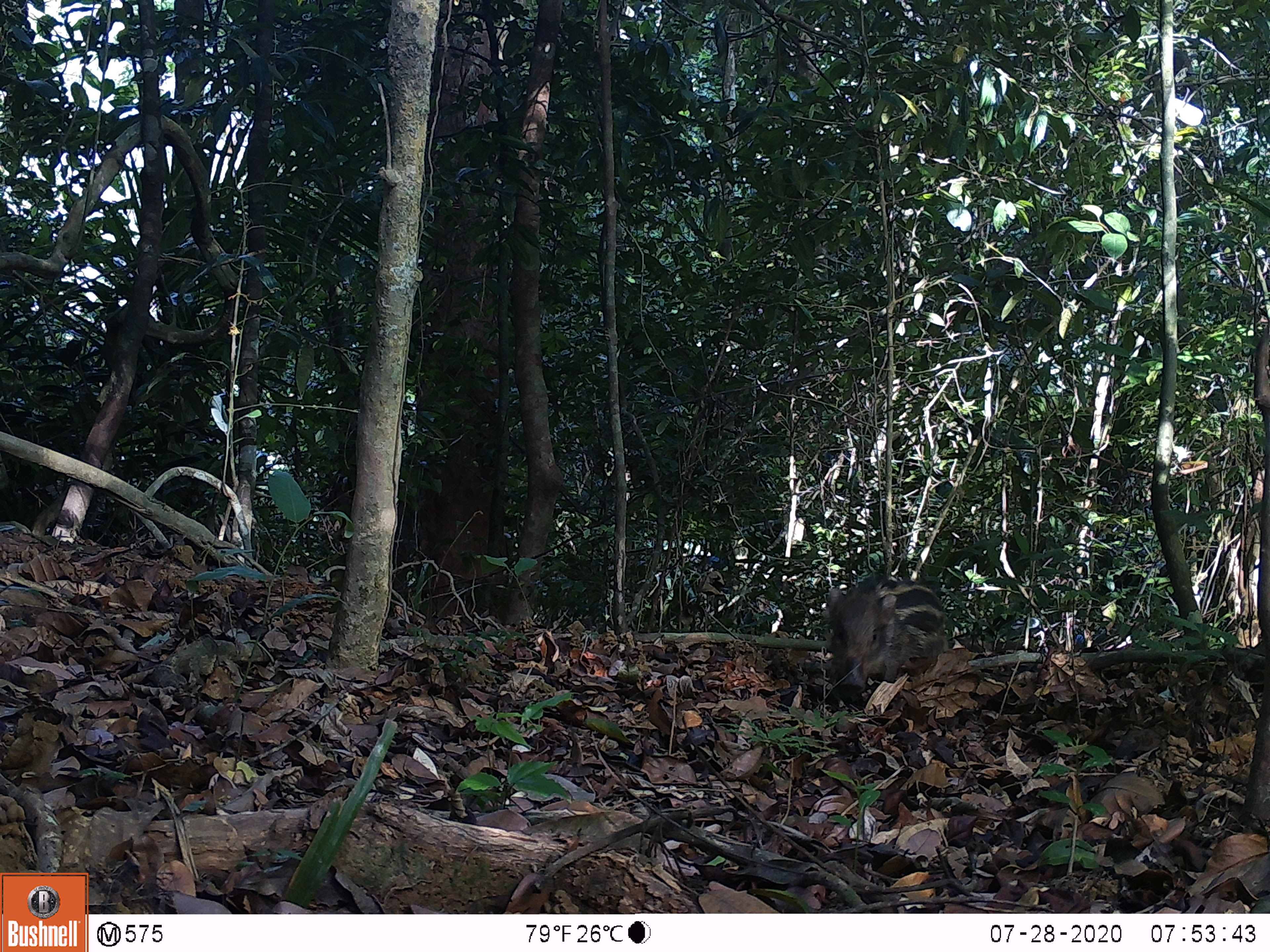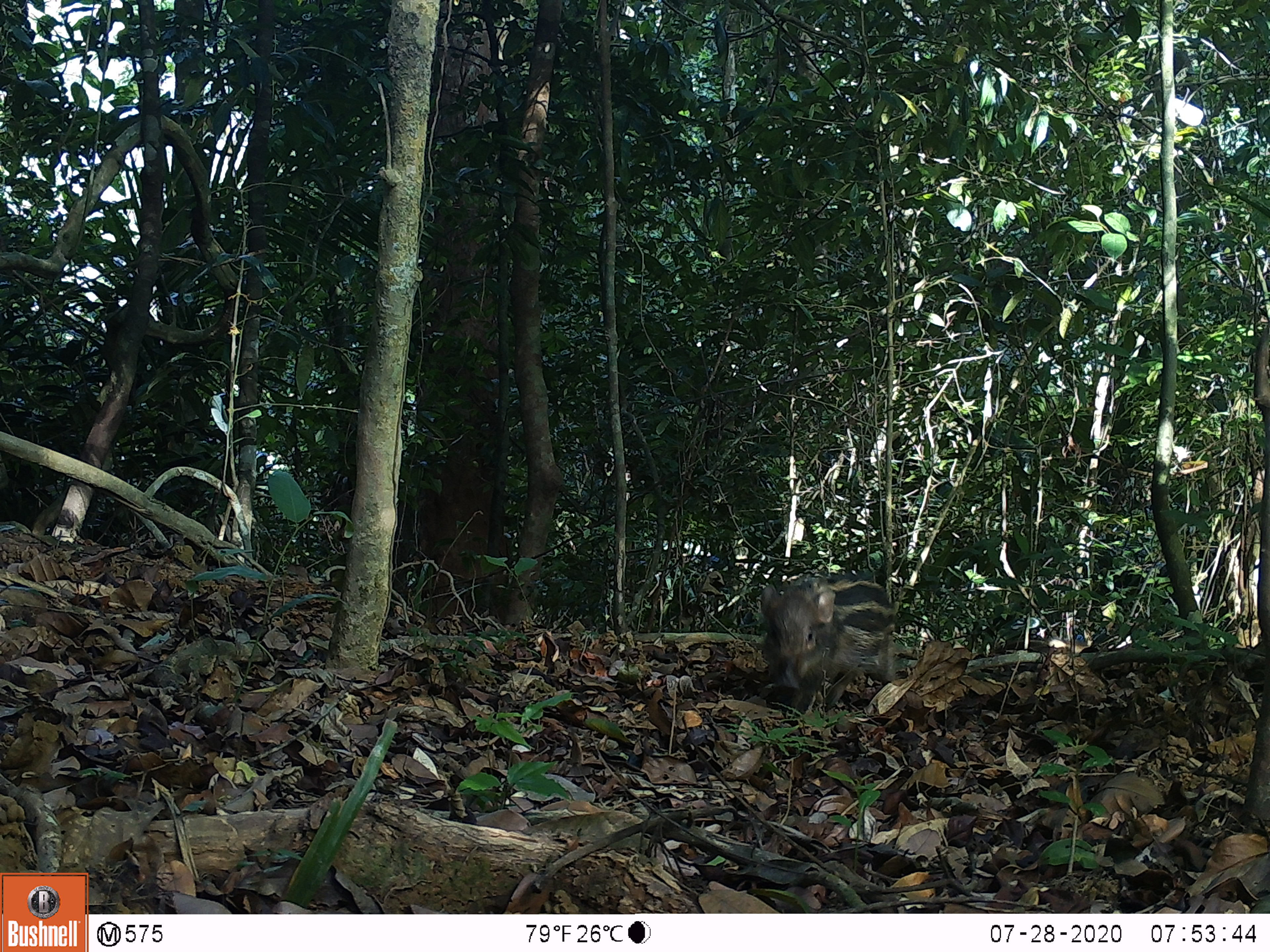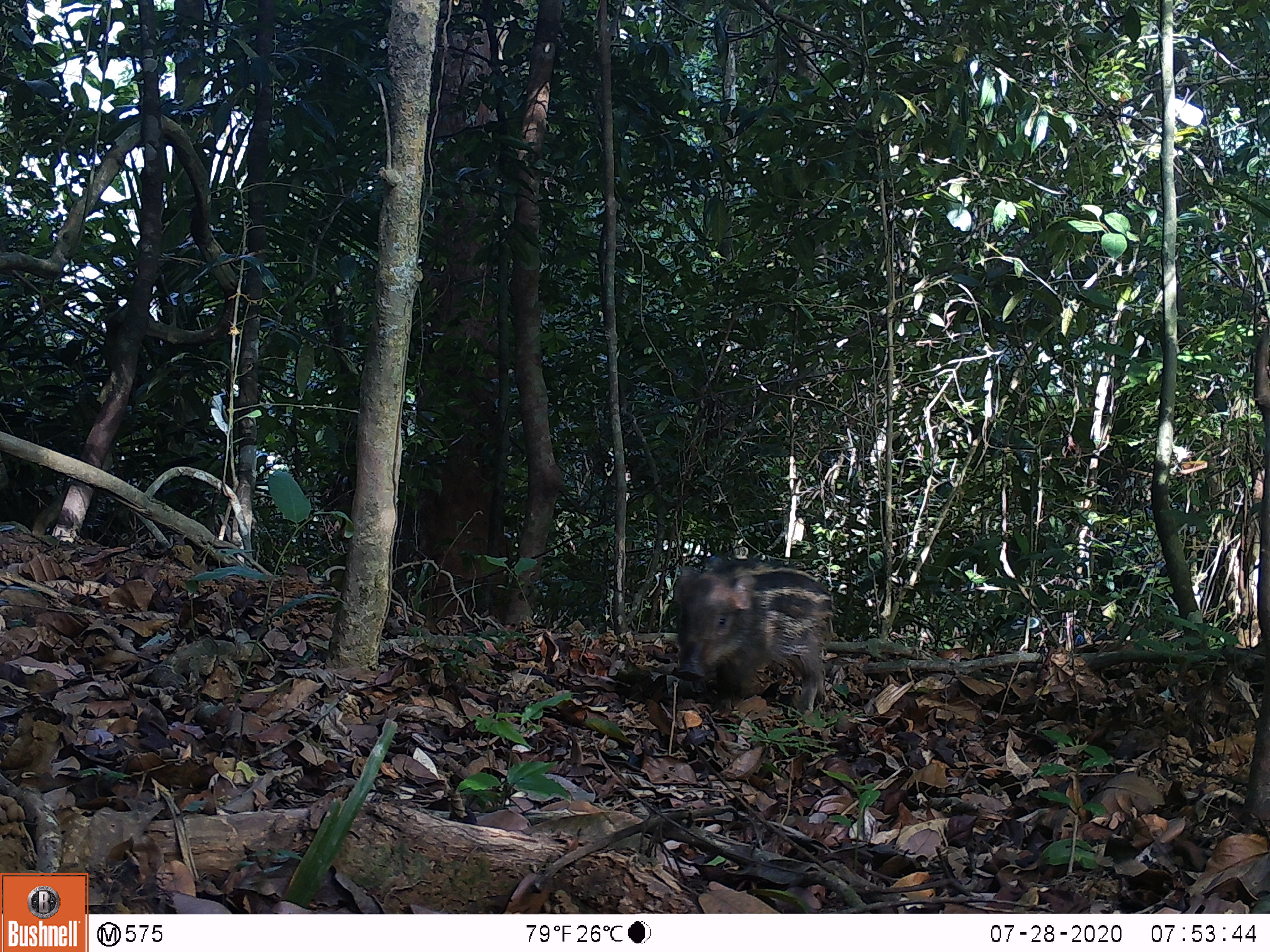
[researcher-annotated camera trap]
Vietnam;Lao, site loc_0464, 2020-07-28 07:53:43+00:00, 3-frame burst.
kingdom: Animalia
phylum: Chordata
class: Mammalia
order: Artiodactyla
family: Suidae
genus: Sus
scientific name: Sus scrofa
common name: eurasian wild pig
Eurasian wild pig (Sus scrofa). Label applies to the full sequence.